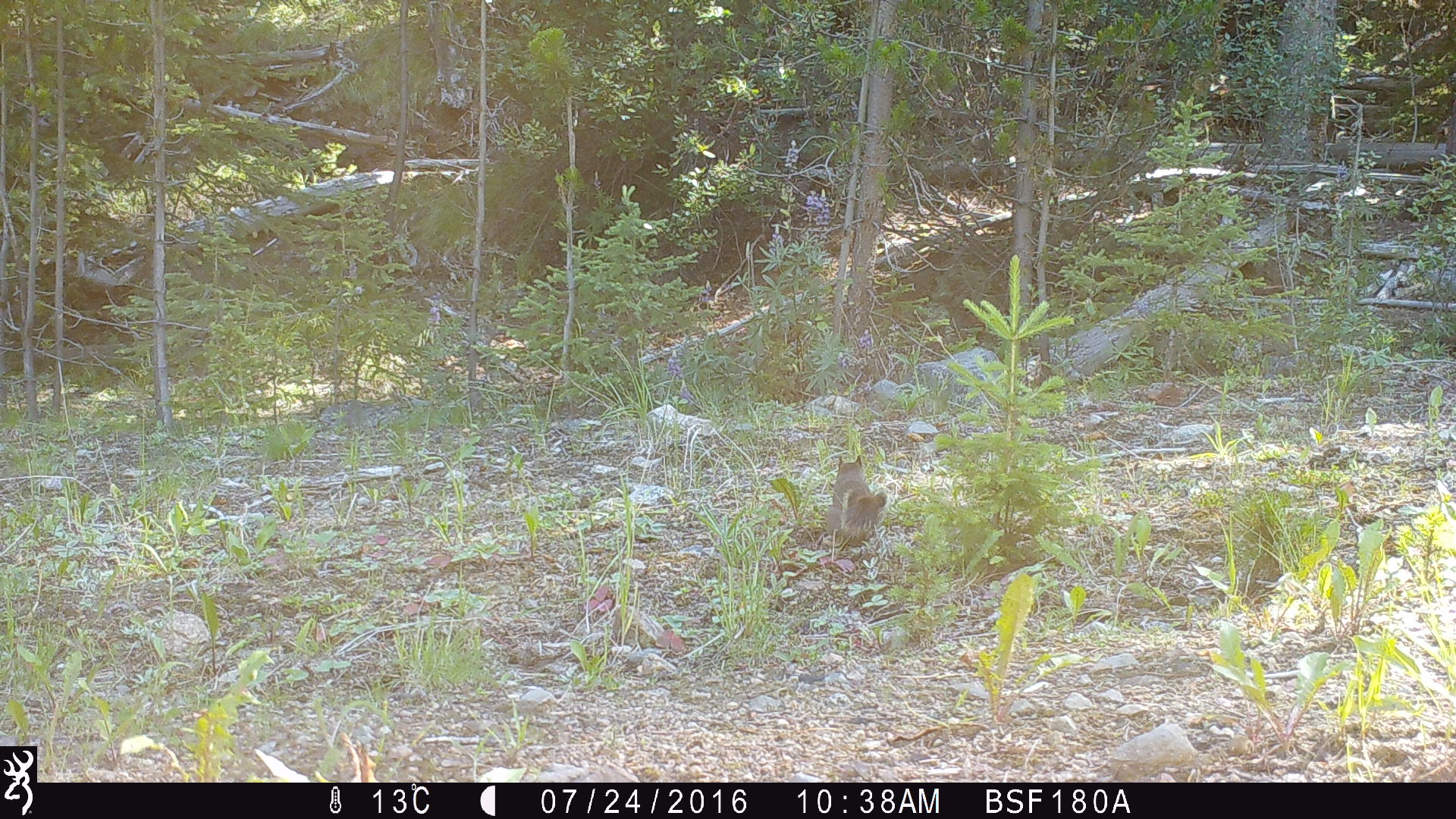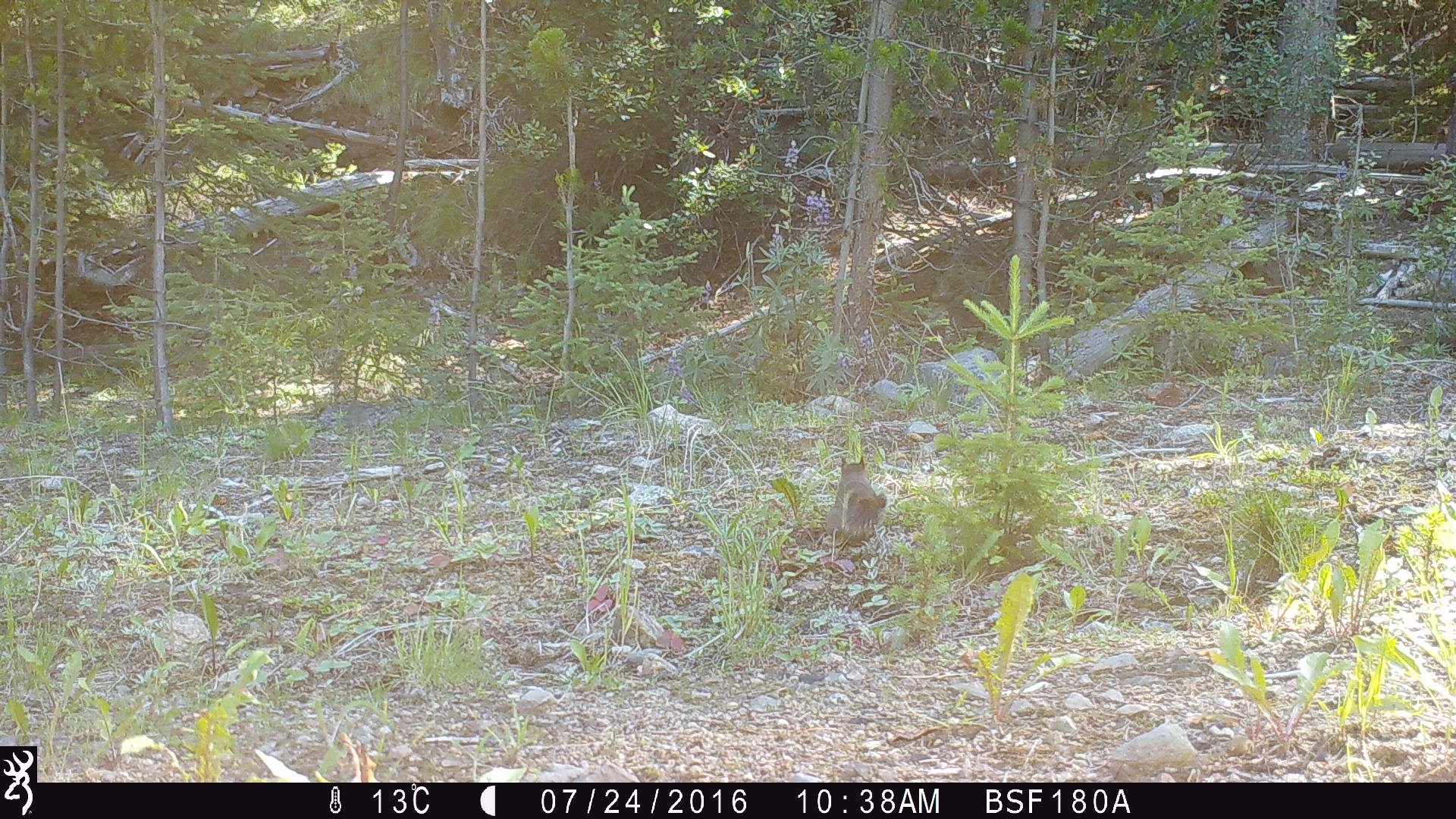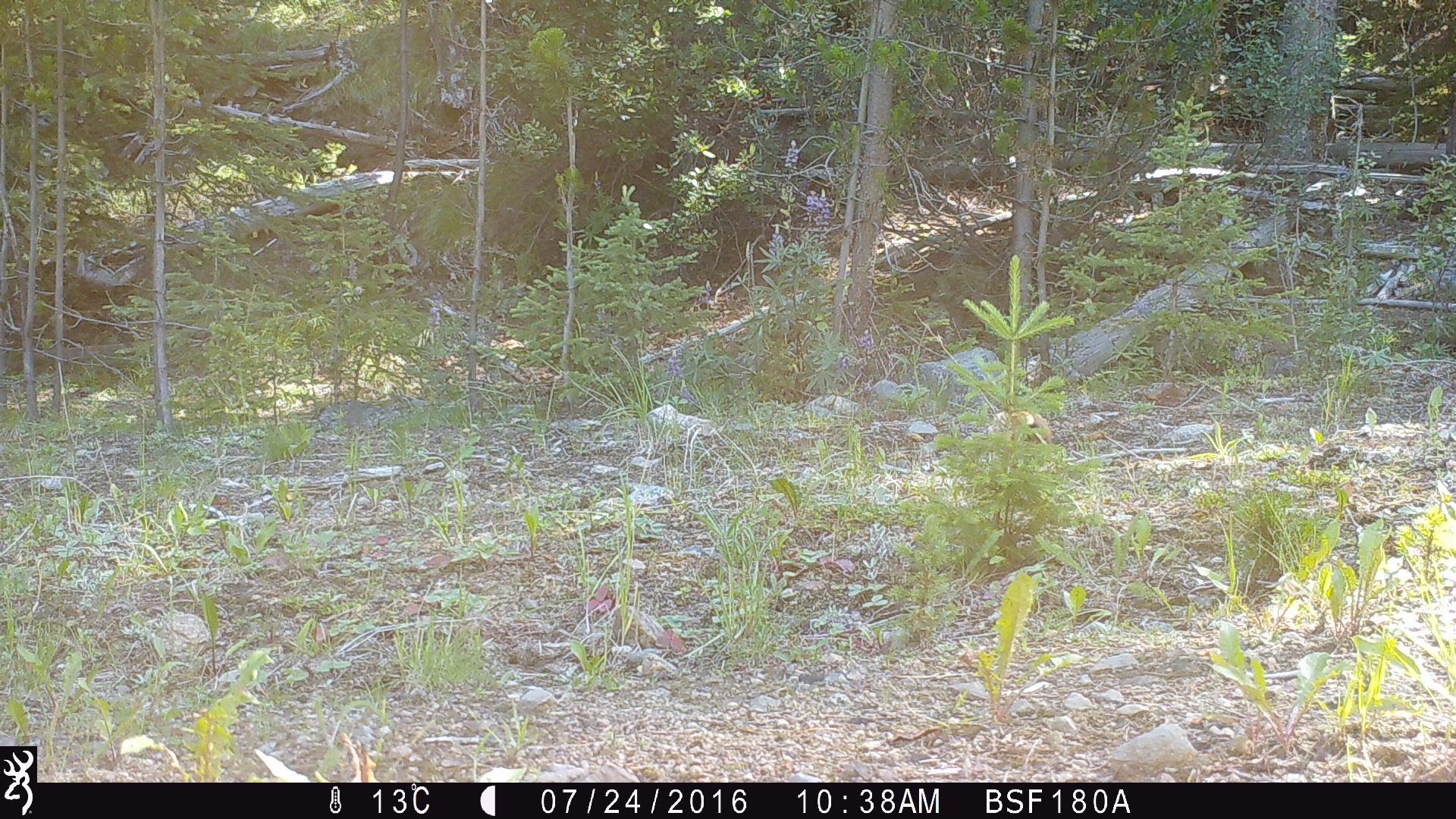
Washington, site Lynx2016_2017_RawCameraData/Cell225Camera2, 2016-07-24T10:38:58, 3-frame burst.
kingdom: Animalia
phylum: Chordata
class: Mammalia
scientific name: Mammalia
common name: small mammal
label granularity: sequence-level